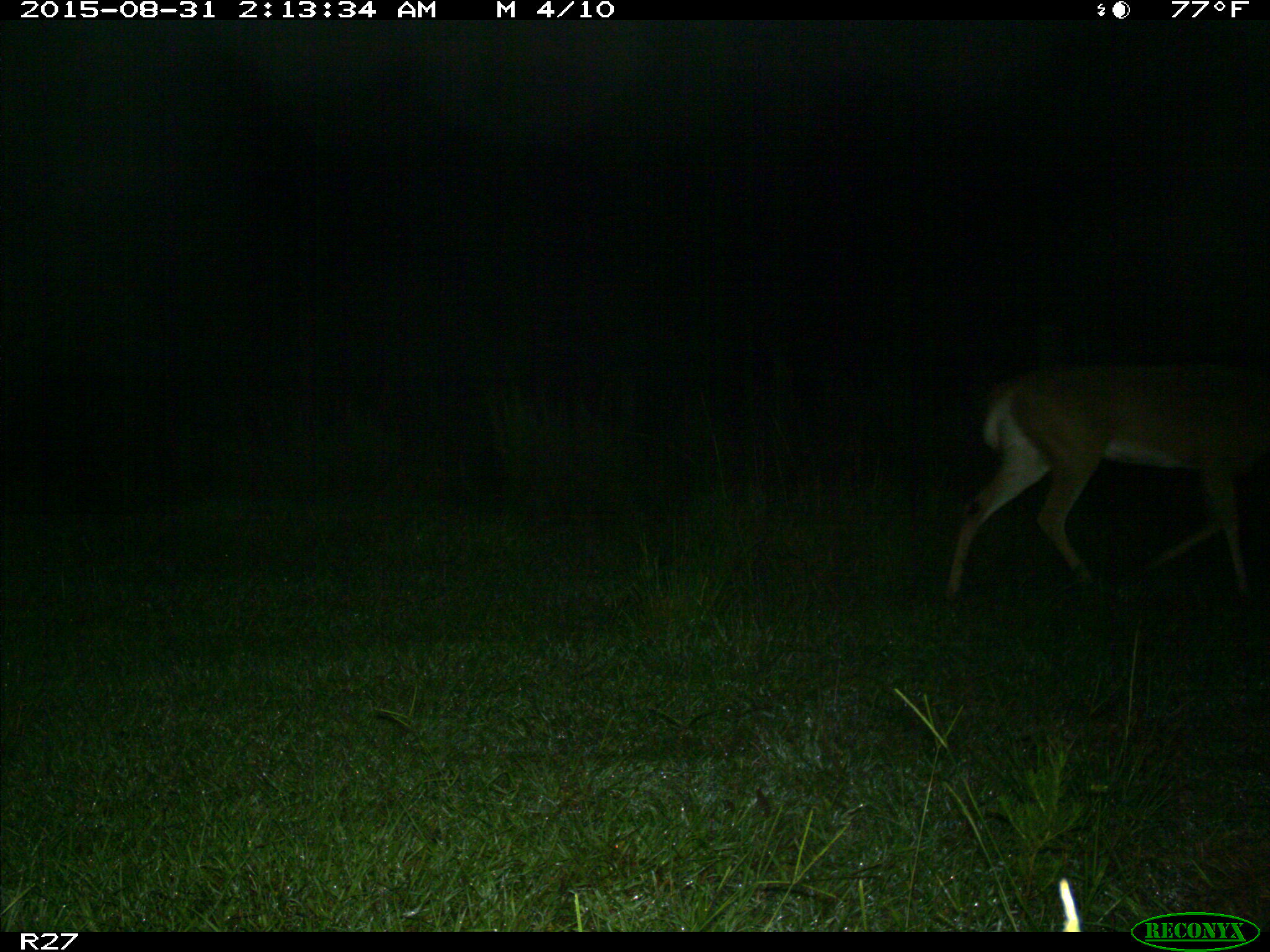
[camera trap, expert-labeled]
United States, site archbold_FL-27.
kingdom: Animalia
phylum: Chordata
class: Mammalia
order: Artiodactyla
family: Cervidae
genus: Odocoileus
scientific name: Odocoileus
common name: deer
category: unidentified deer